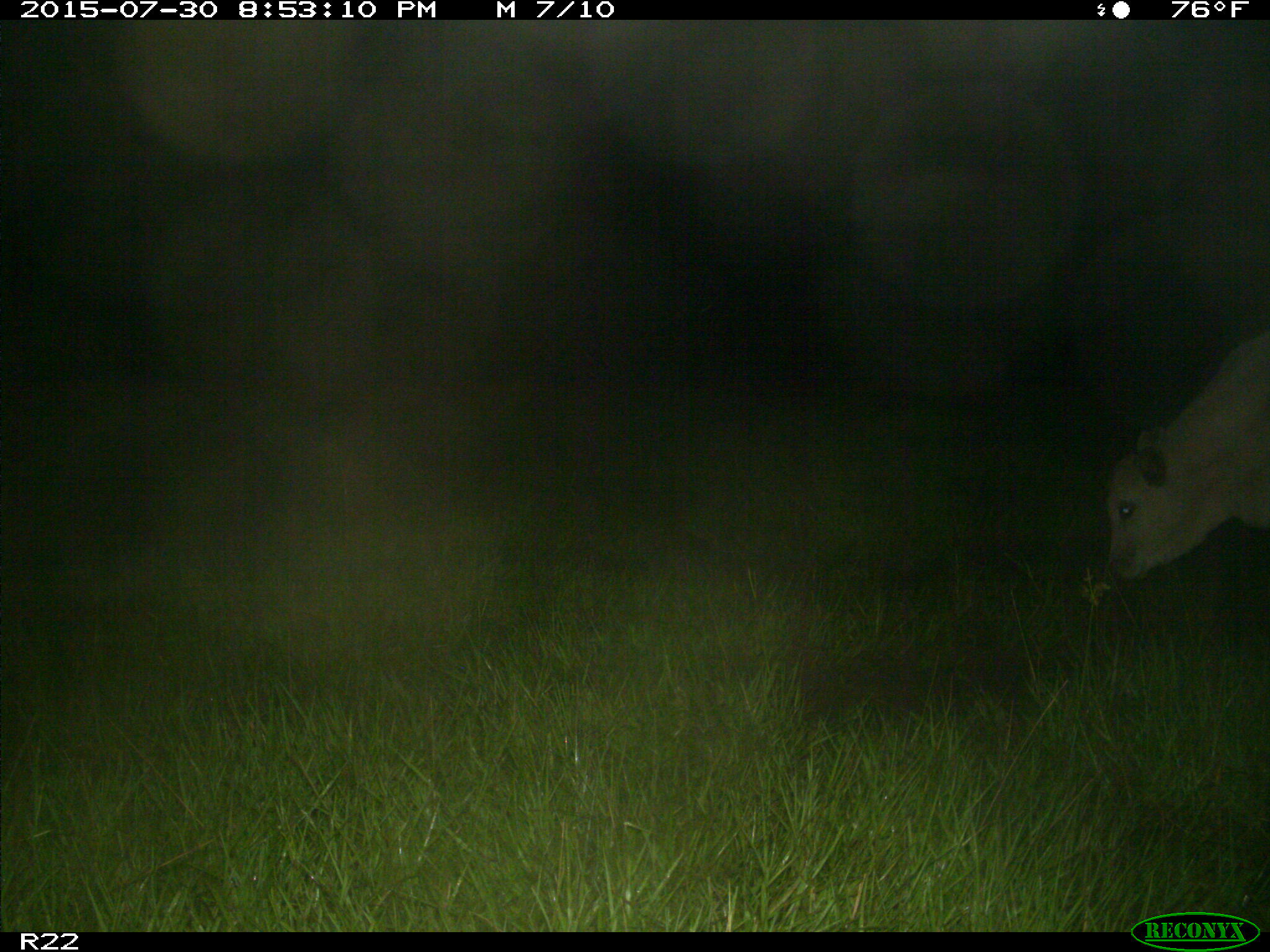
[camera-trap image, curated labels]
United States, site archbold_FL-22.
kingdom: Animalia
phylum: Chordata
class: Mammalia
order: Artiodactyla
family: Bovidae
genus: Bos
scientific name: Bos taurus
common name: domestic cow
Bos taurus (domestic cow).